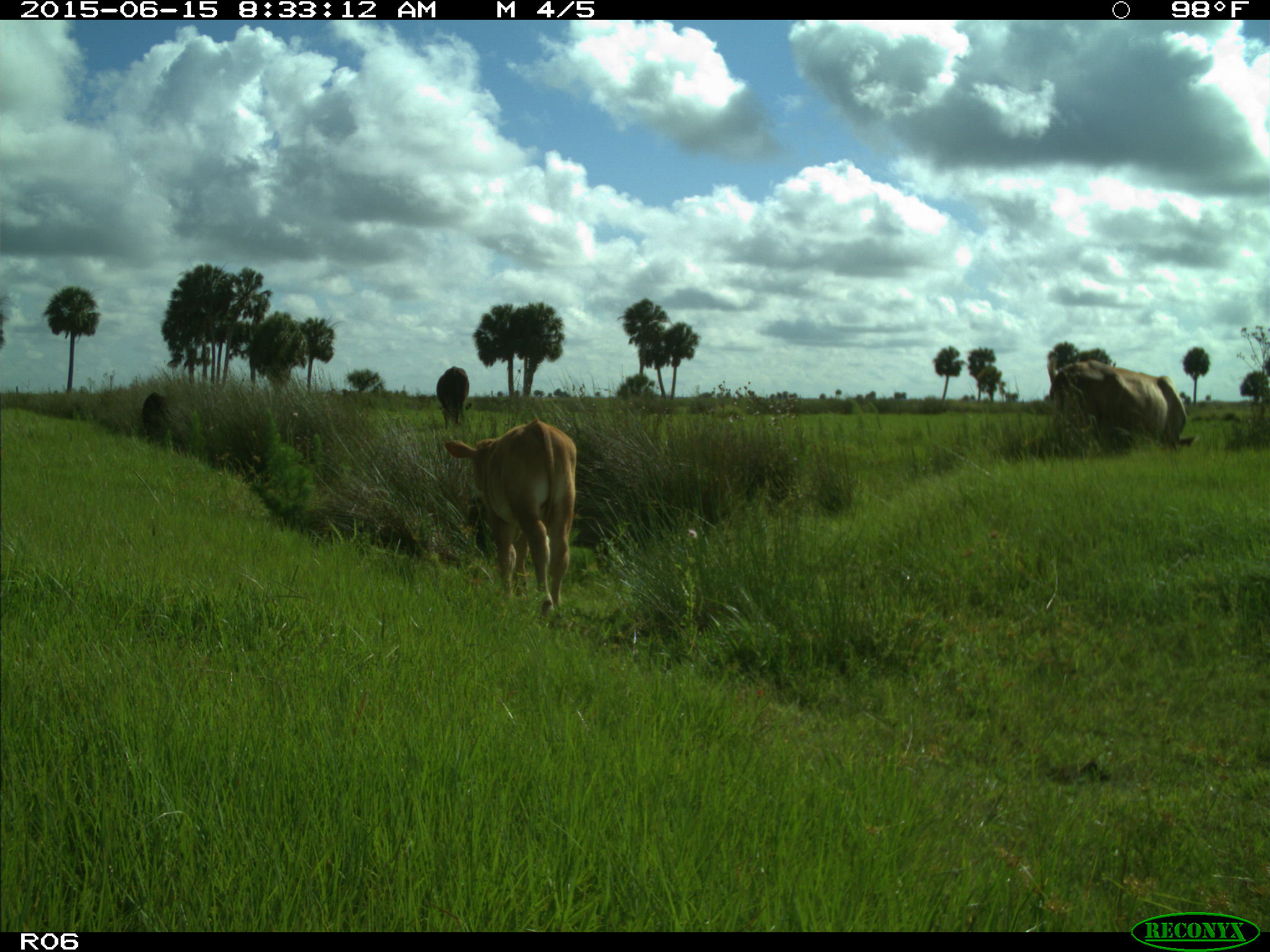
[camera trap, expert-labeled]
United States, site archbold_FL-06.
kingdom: Animalia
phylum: Chordata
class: Mammalia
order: Artiodactyla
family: Bovidae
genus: Bos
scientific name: Bos taurus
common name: domestic cow